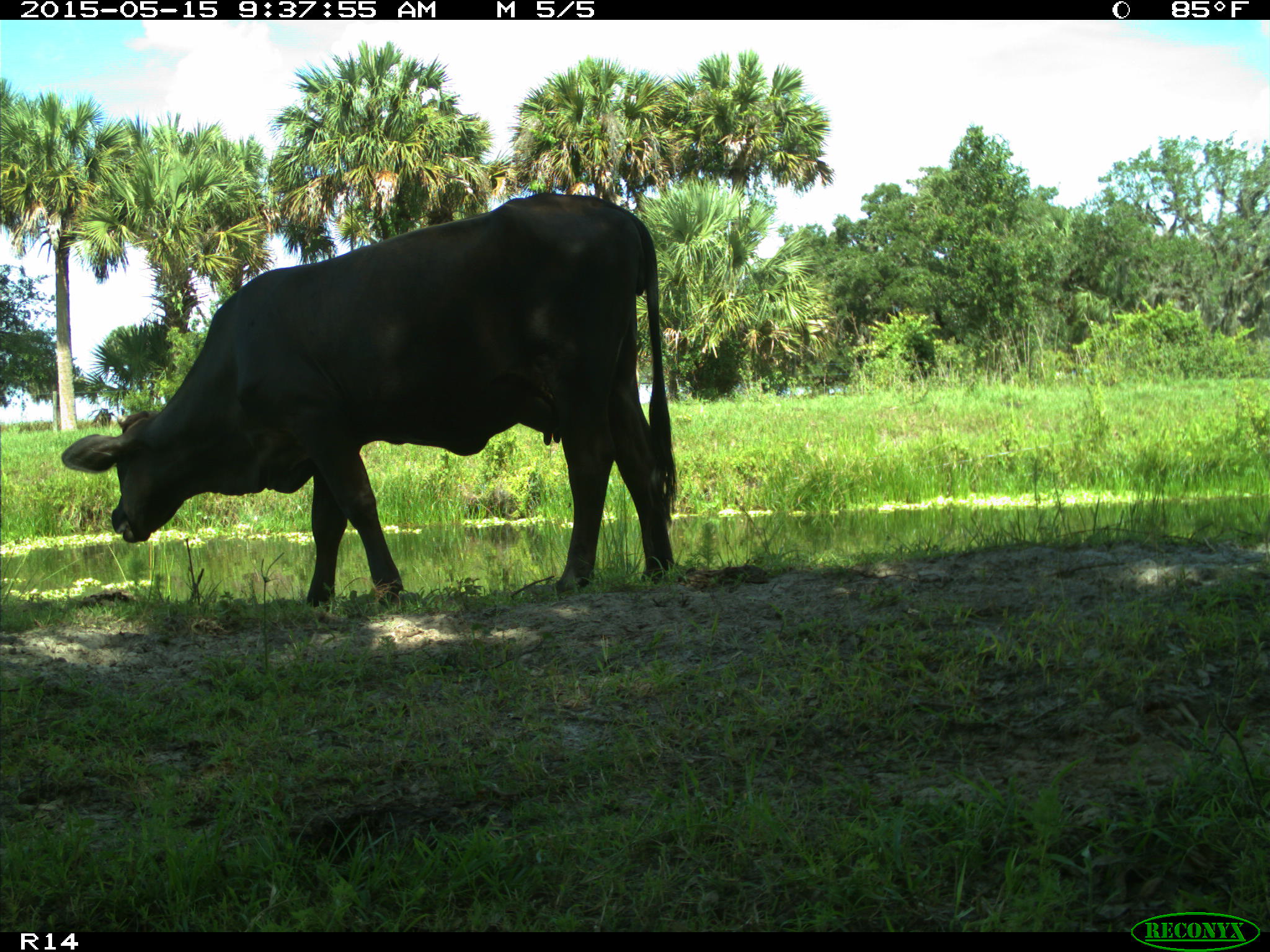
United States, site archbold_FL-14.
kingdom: Animalia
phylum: Chordata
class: Mammalia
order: Artiodactyla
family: Bovidae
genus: Bos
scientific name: Bos taurus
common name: domestic cow